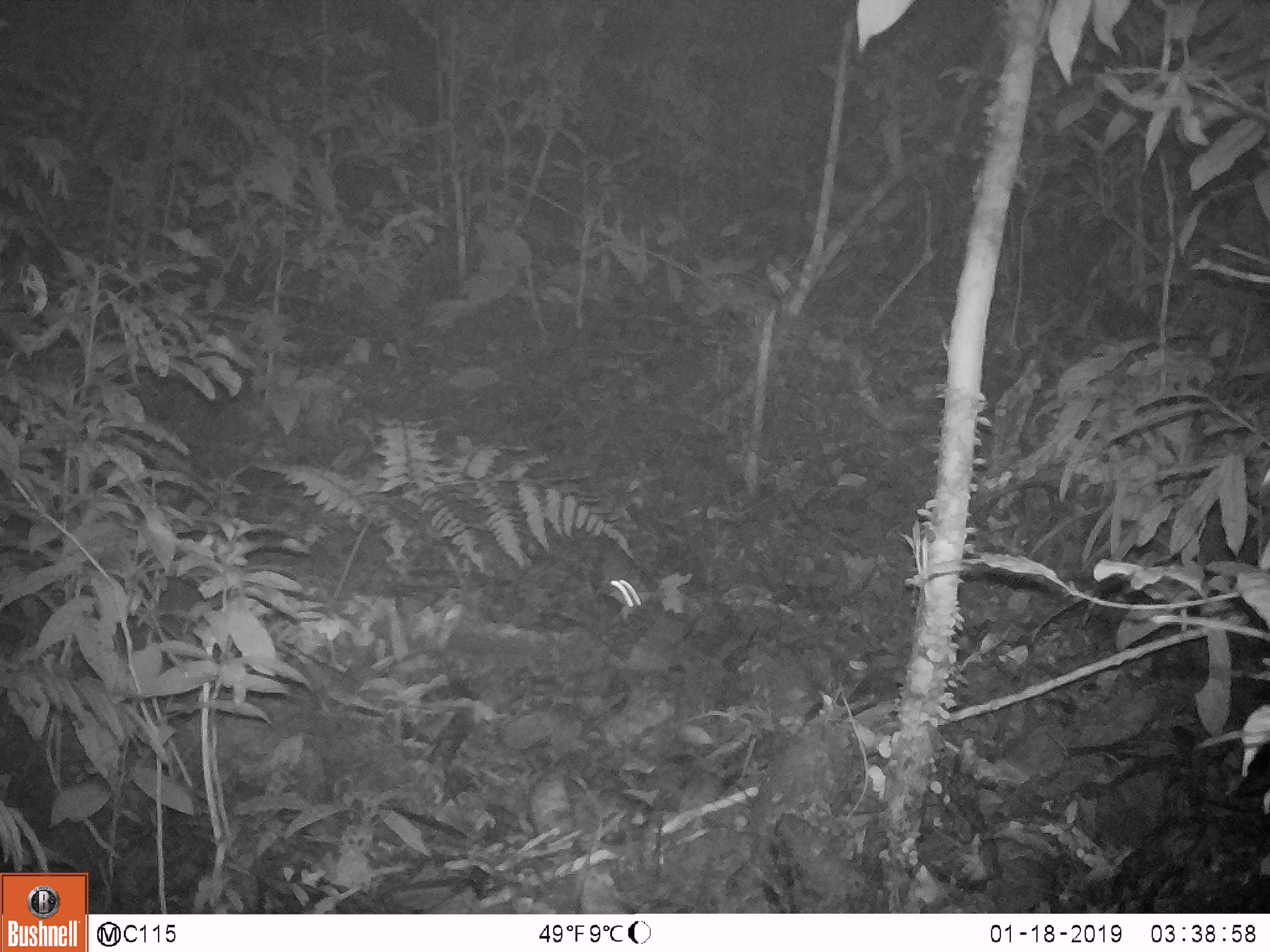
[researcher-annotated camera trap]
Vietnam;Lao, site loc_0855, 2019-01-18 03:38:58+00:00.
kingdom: Animalia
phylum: Chordata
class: Mammalia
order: Rodentia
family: Sciuridae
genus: Dremomys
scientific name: Dremomys rufigenis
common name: red-cheeked squirrel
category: red cheeked squirrel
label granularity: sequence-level